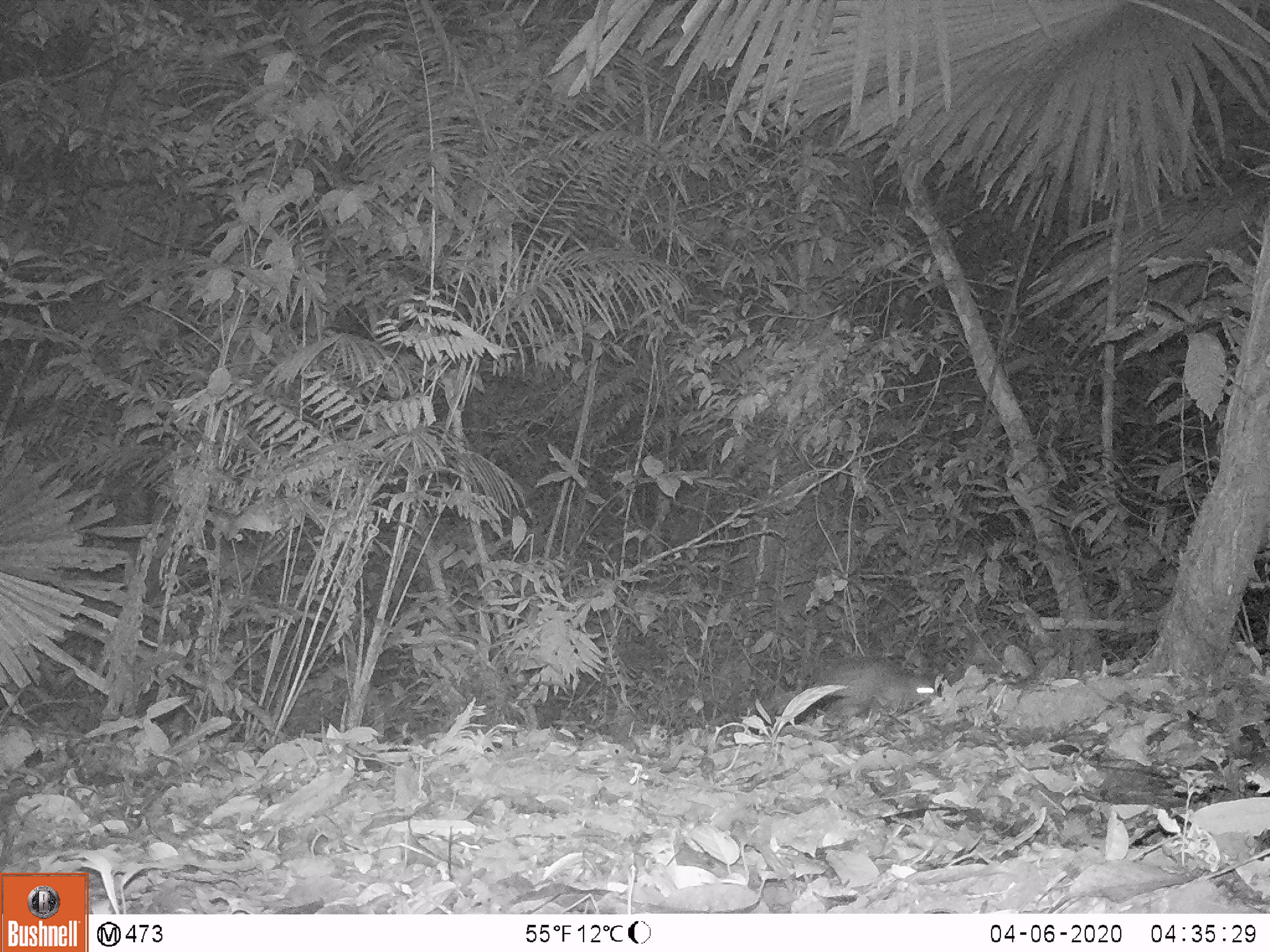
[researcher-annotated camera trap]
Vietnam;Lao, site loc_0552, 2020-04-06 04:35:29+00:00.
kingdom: Animalia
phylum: Chordata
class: Mammalia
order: Rodentia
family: Hystricidae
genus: Atherurus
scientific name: Atherurus macrourus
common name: asiatic brush-tailed porcupine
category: asiatic brush tailed porcupine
Asiatic brush tailed porcupine (asiatic brush-tailed porcupine) (Atherurus macrourus). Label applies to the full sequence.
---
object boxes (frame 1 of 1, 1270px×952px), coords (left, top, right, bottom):
asiatic brush tailed porcupine: (814, 659, 935, 725)